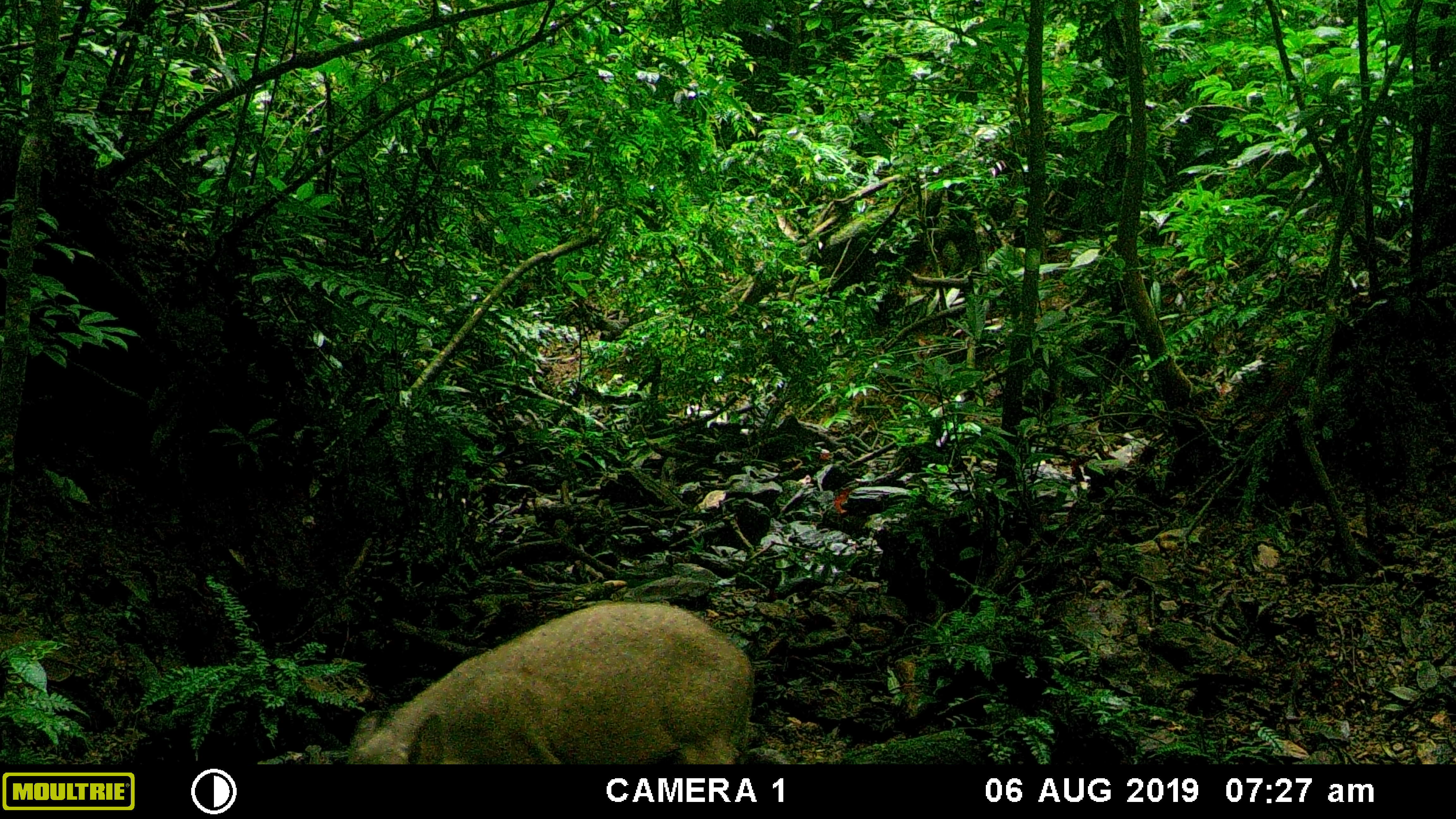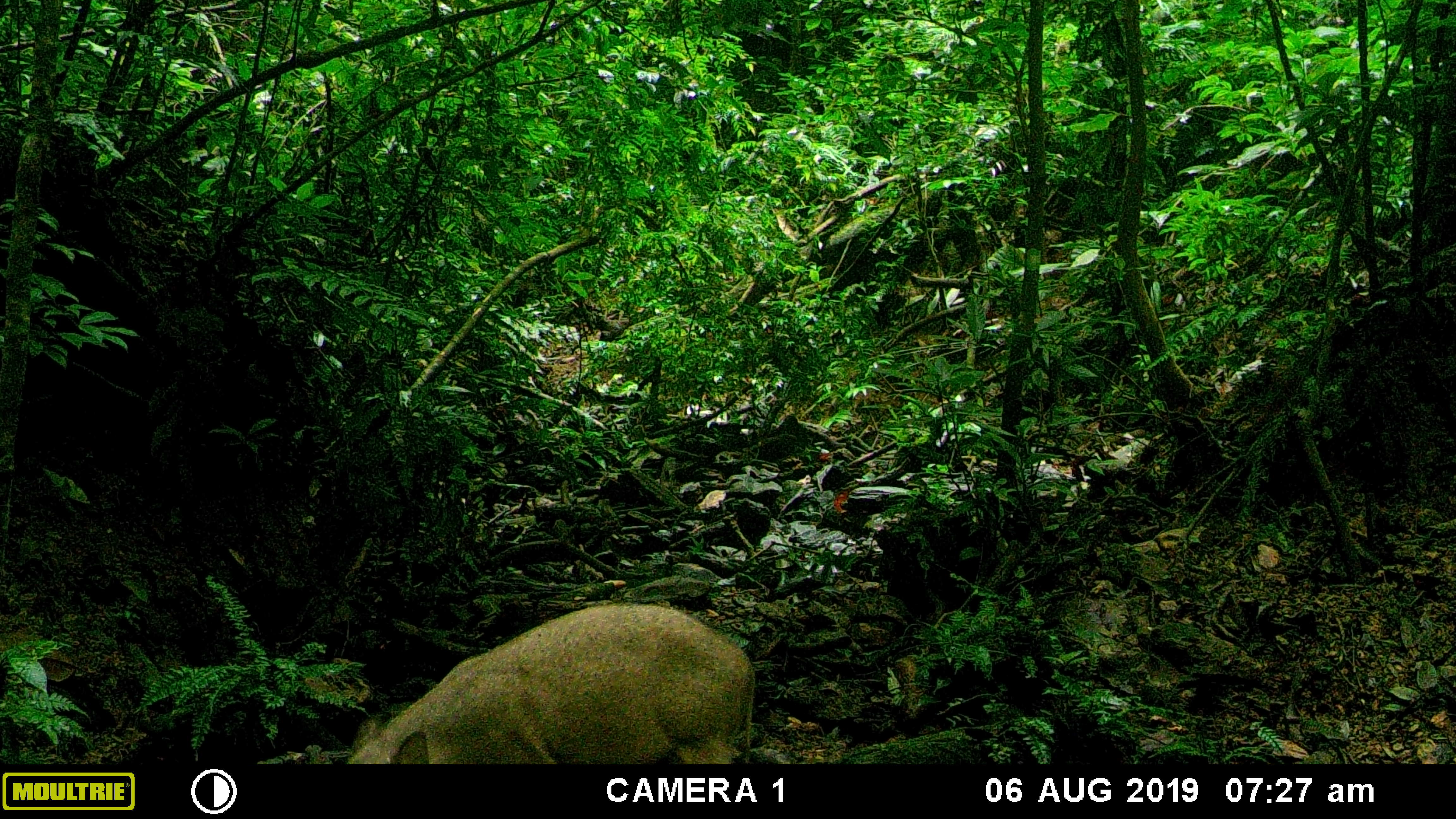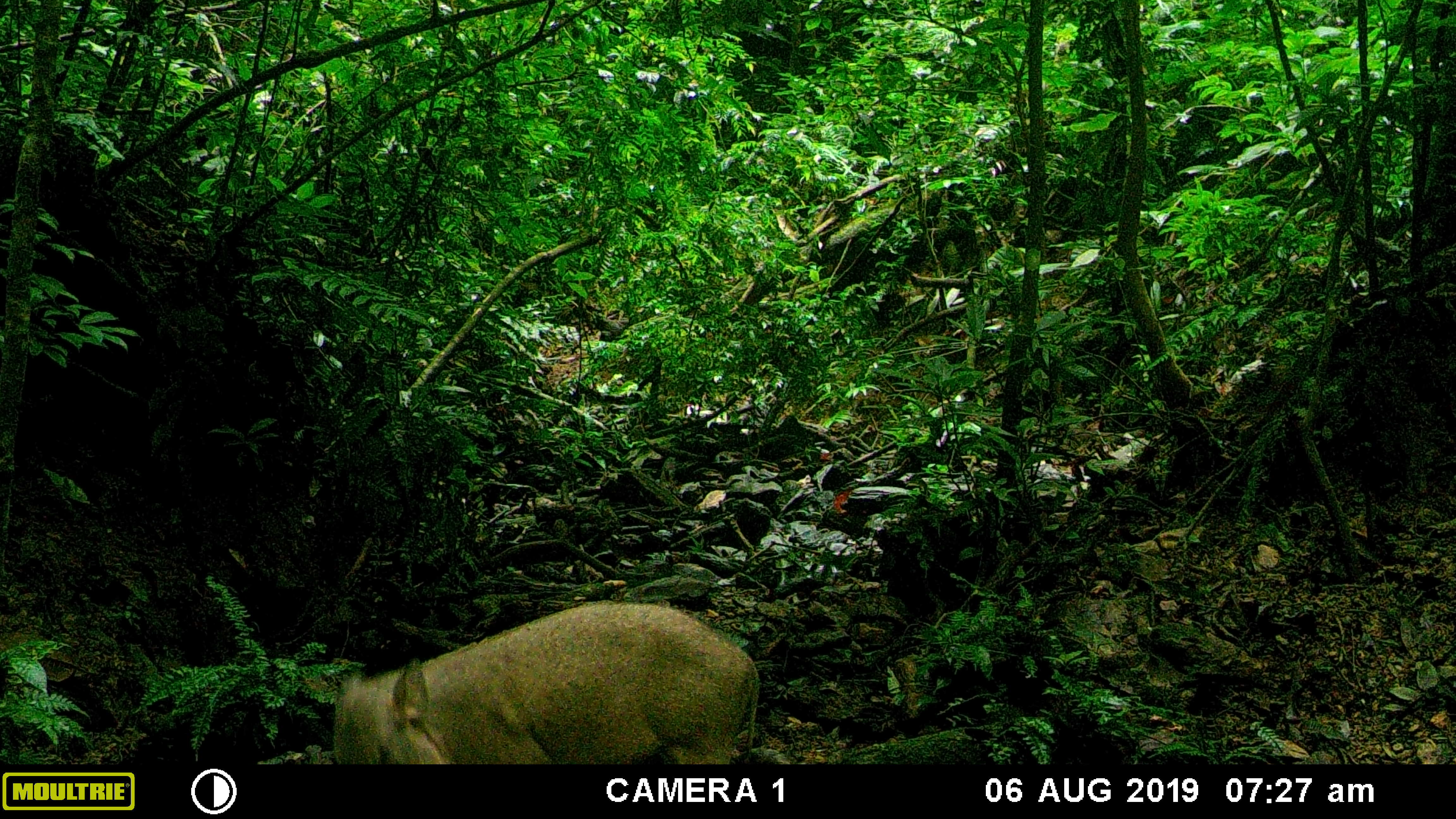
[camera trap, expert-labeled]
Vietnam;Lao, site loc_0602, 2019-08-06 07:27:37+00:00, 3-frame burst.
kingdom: Animalia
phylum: Chordata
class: Mammalia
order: Artiodactyla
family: Suidae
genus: Sus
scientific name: Sus scrofa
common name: eurasian wild pig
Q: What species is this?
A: Eurasian wild pig (Sus scrofa).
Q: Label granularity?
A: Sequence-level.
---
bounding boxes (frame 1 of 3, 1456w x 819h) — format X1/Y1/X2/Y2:
eurasian wild pig: 345/601/755/764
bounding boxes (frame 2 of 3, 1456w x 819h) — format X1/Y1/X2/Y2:
eurasian wild pig: 344/599/756/764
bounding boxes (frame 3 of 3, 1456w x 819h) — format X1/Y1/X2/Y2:
eurasian wild pig: 333/598/761/764